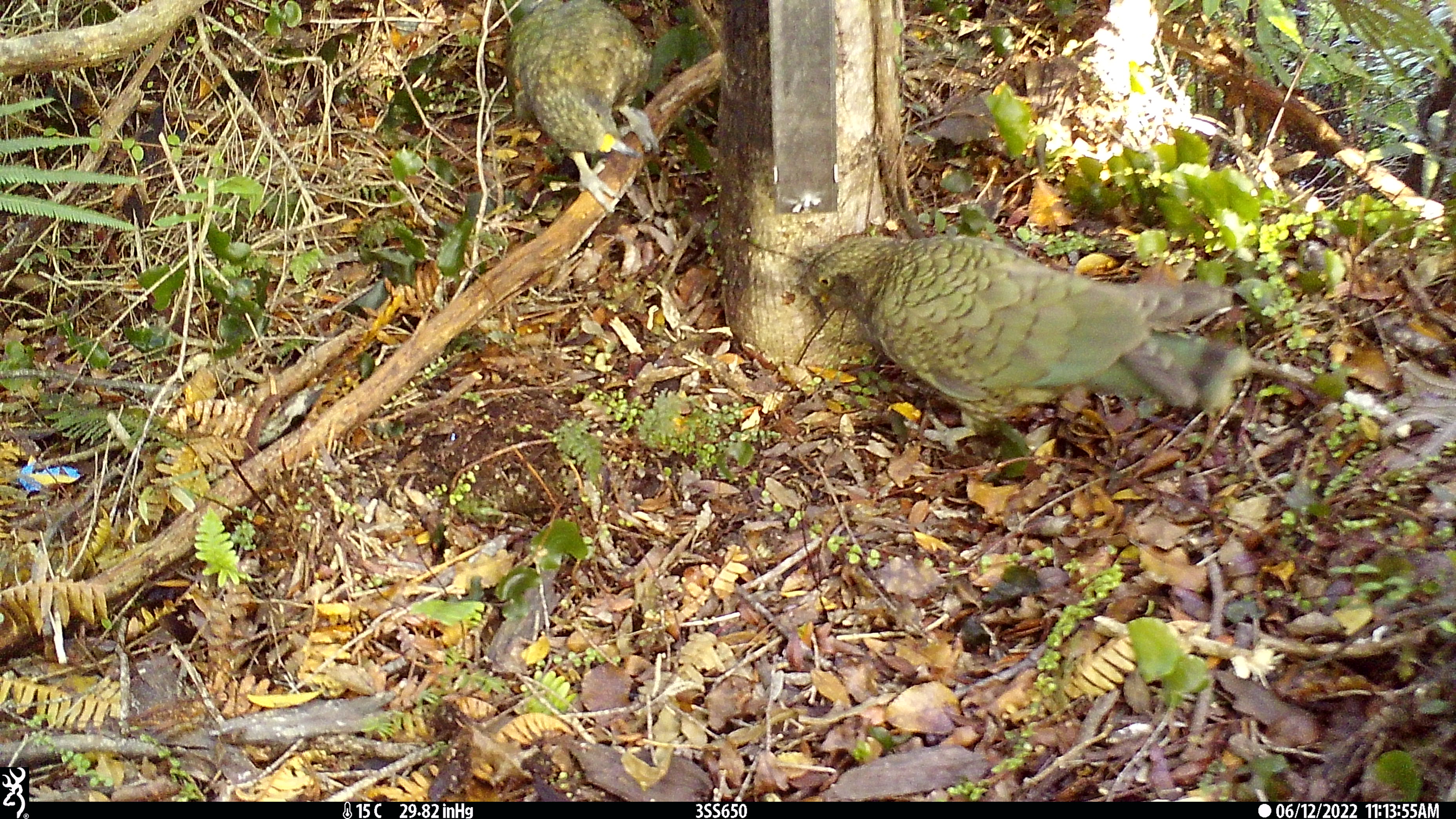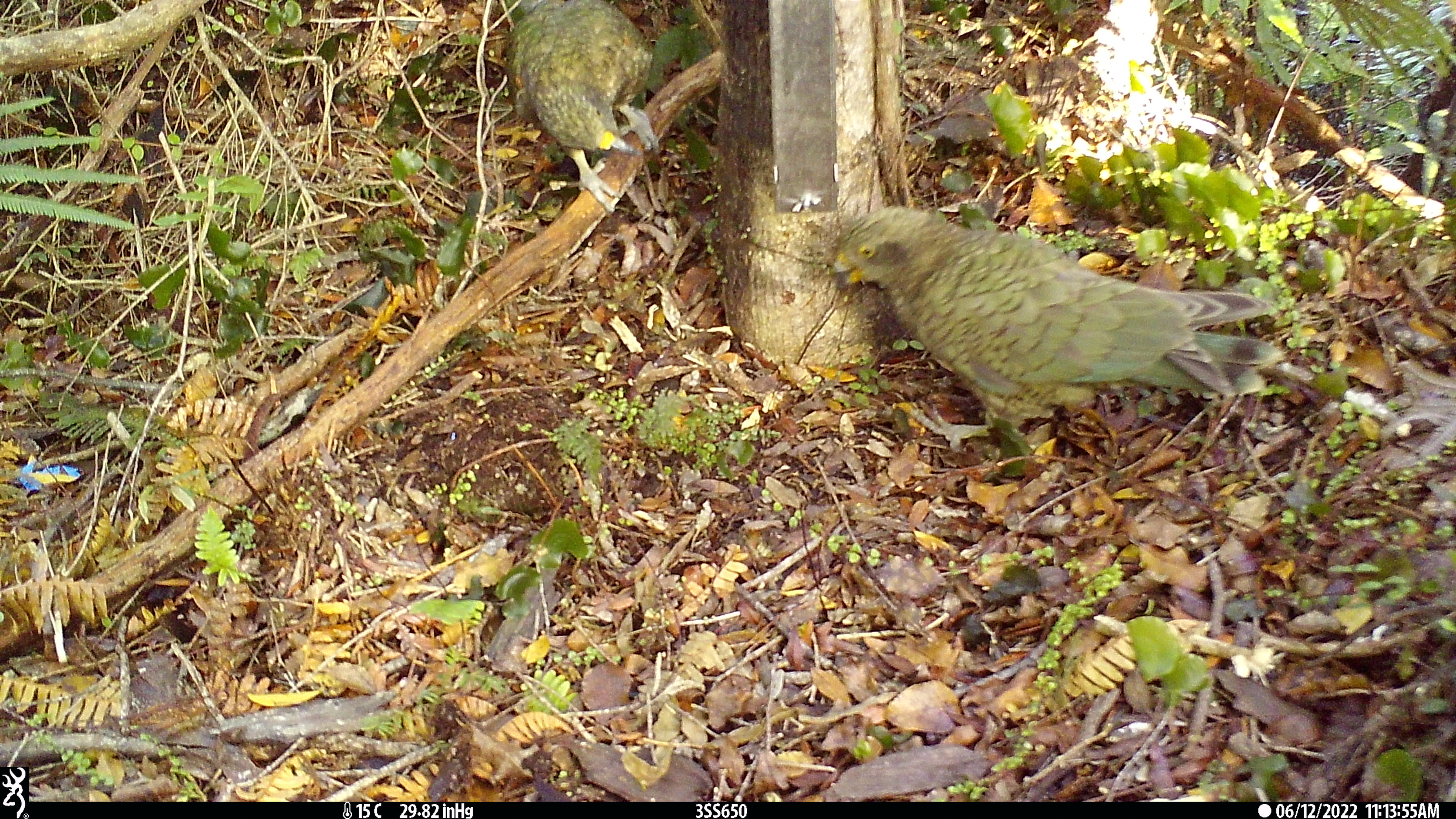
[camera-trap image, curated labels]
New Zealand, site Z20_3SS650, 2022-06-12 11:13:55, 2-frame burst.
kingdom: Animalia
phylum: Chordata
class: Aves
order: Psittaciformes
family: Strigopidae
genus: Nestor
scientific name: Nestor notabilis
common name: kea